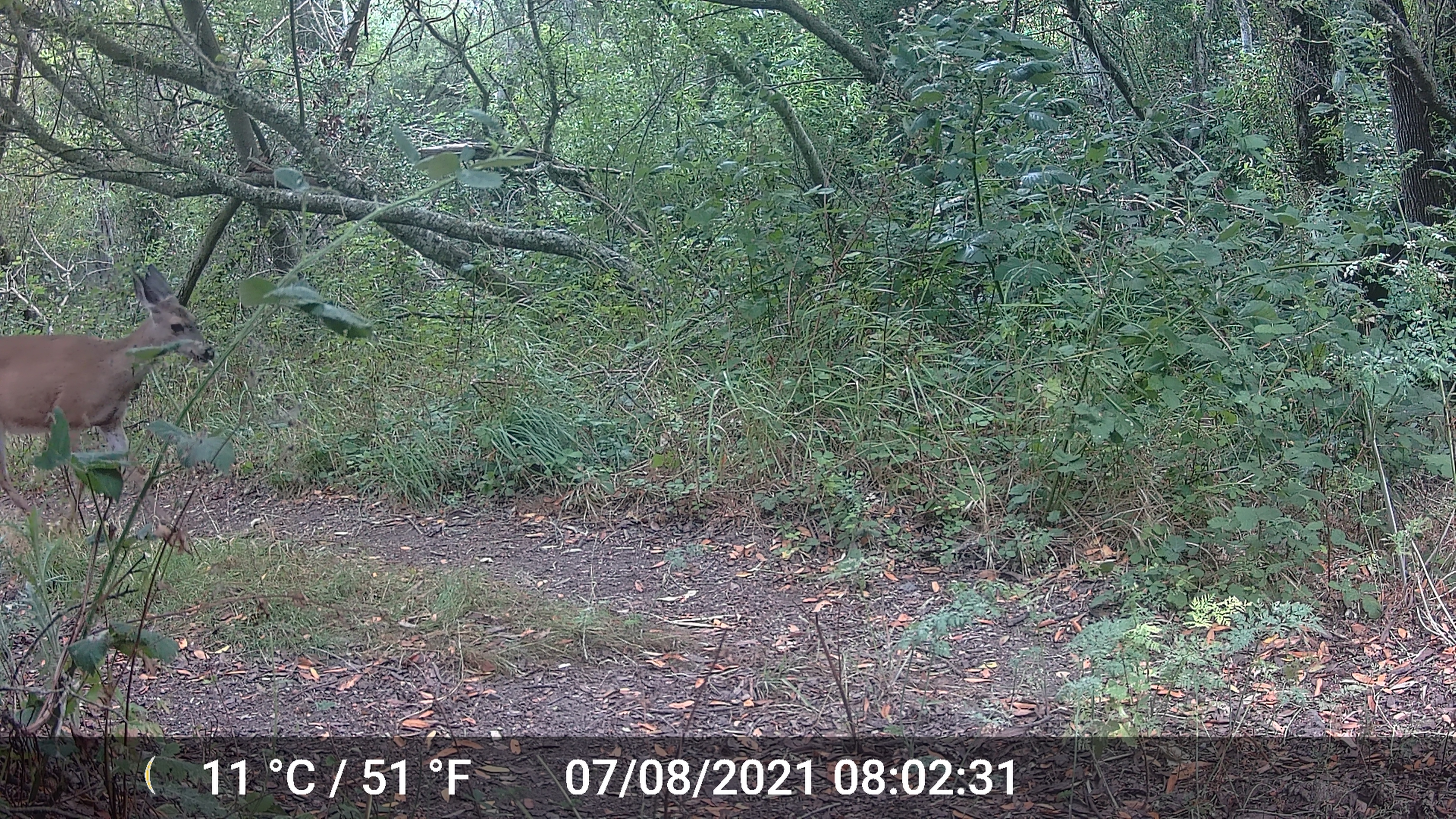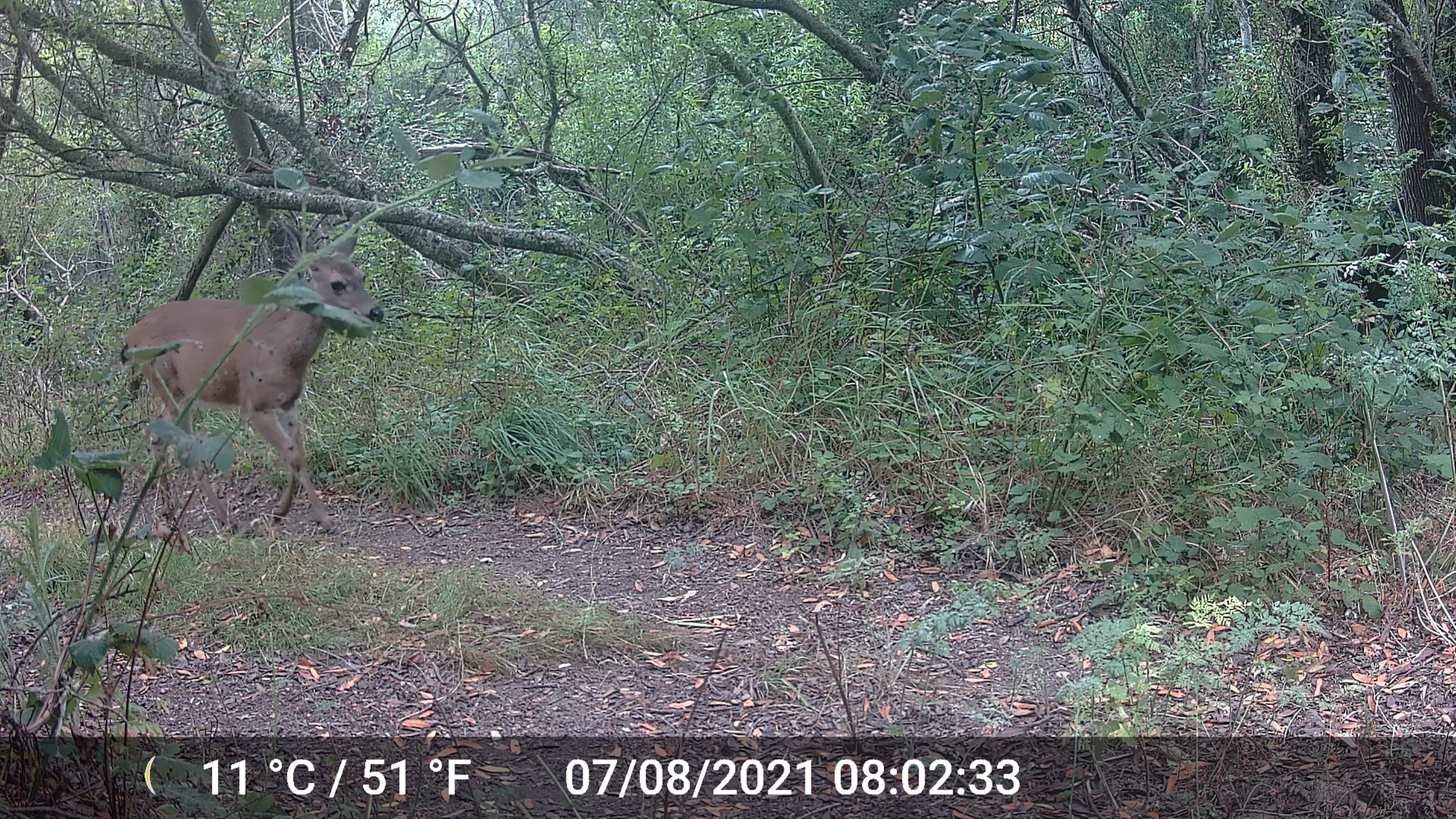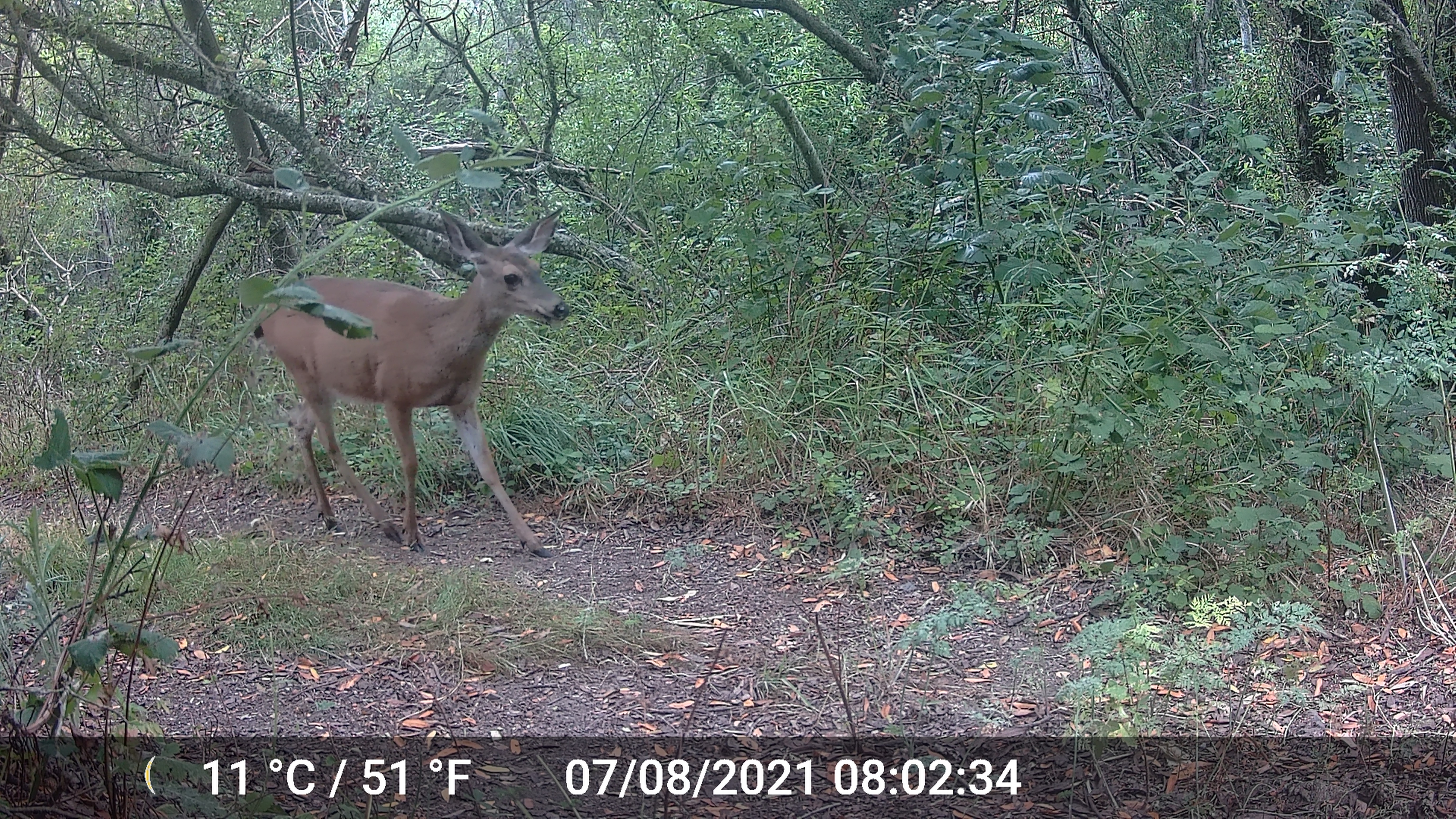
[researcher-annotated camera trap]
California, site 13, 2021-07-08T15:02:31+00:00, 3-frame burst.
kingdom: Animalia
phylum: Chordata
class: Mammalia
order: Artiodactyla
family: Cervidae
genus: Odocoileus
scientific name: Odocoileus hemionus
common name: mule deer